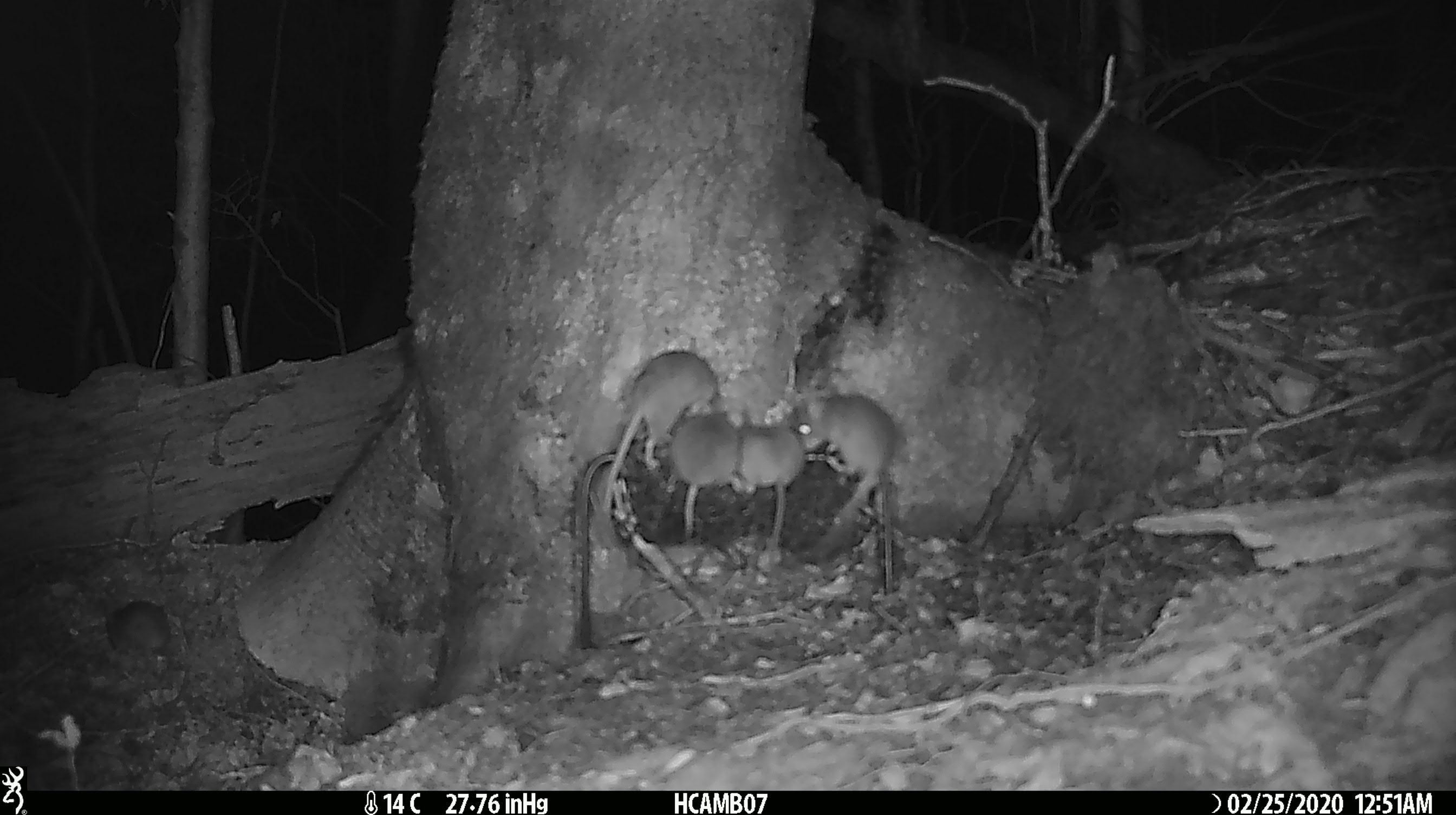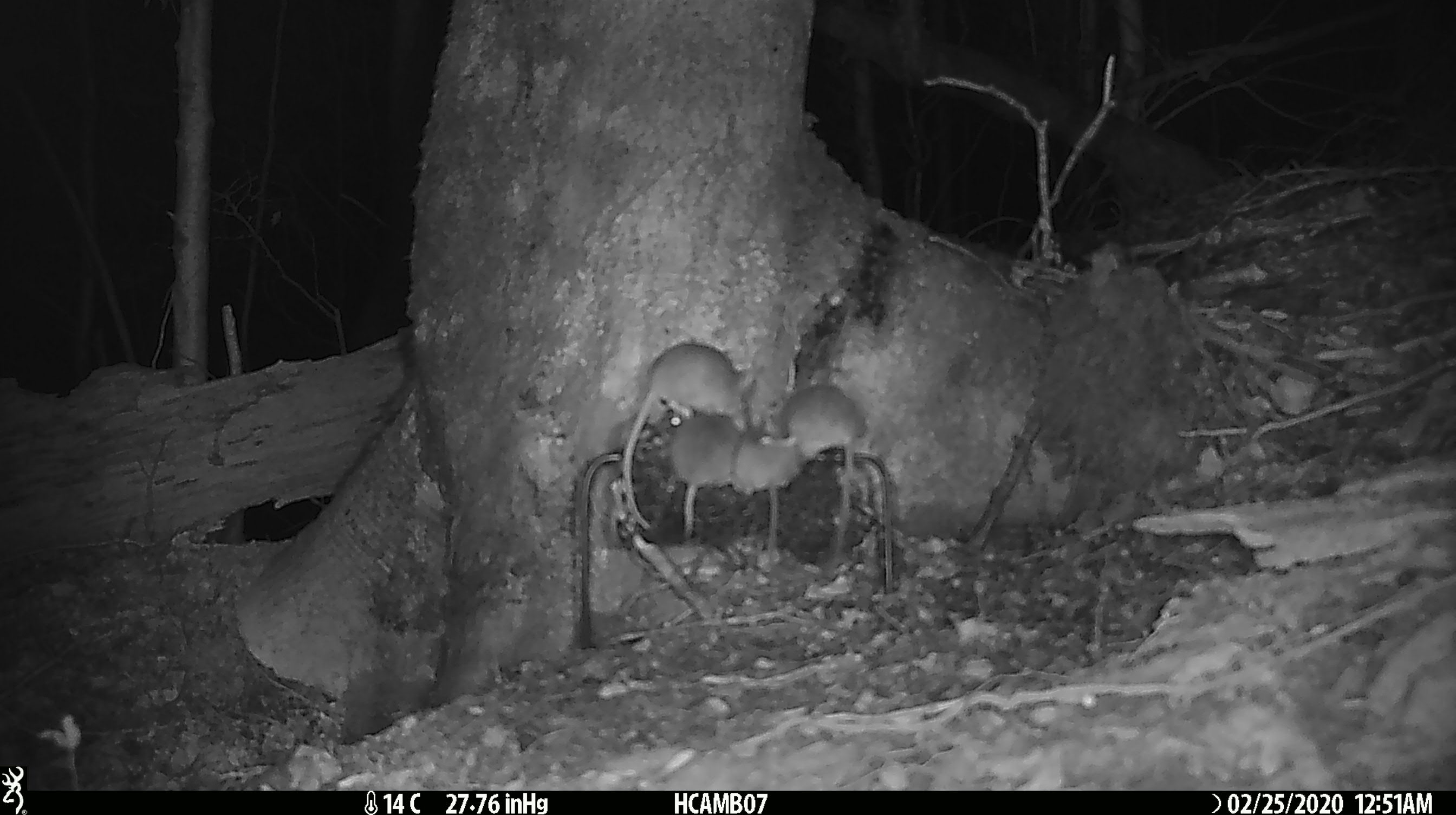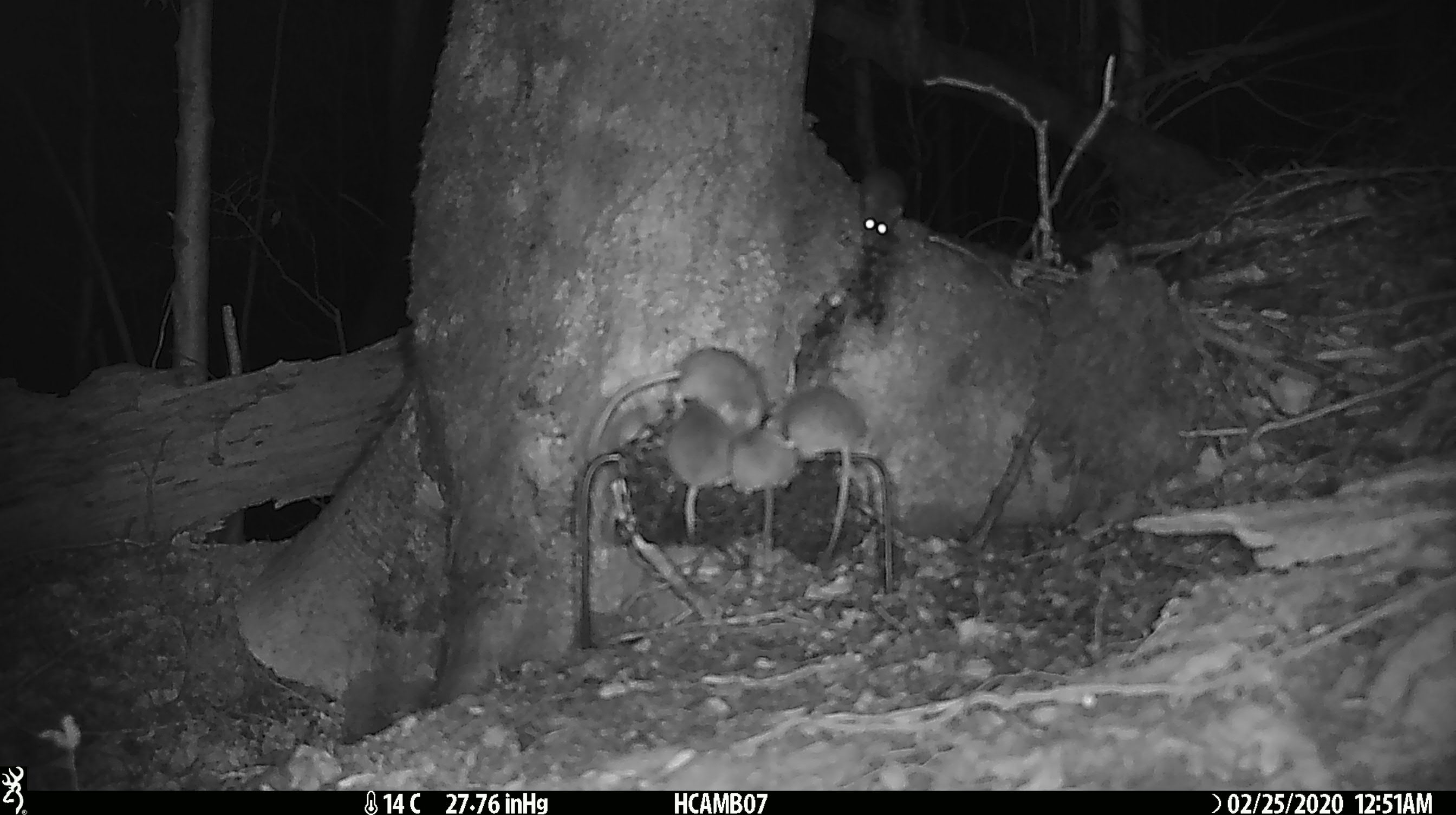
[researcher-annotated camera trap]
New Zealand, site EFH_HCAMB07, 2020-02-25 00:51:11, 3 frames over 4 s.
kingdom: Animalia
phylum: Chordata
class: Mammalia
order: Rodentia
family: Muridae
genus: Mus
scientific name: Mus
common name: mouse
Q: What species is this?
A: Mouse (Mus).